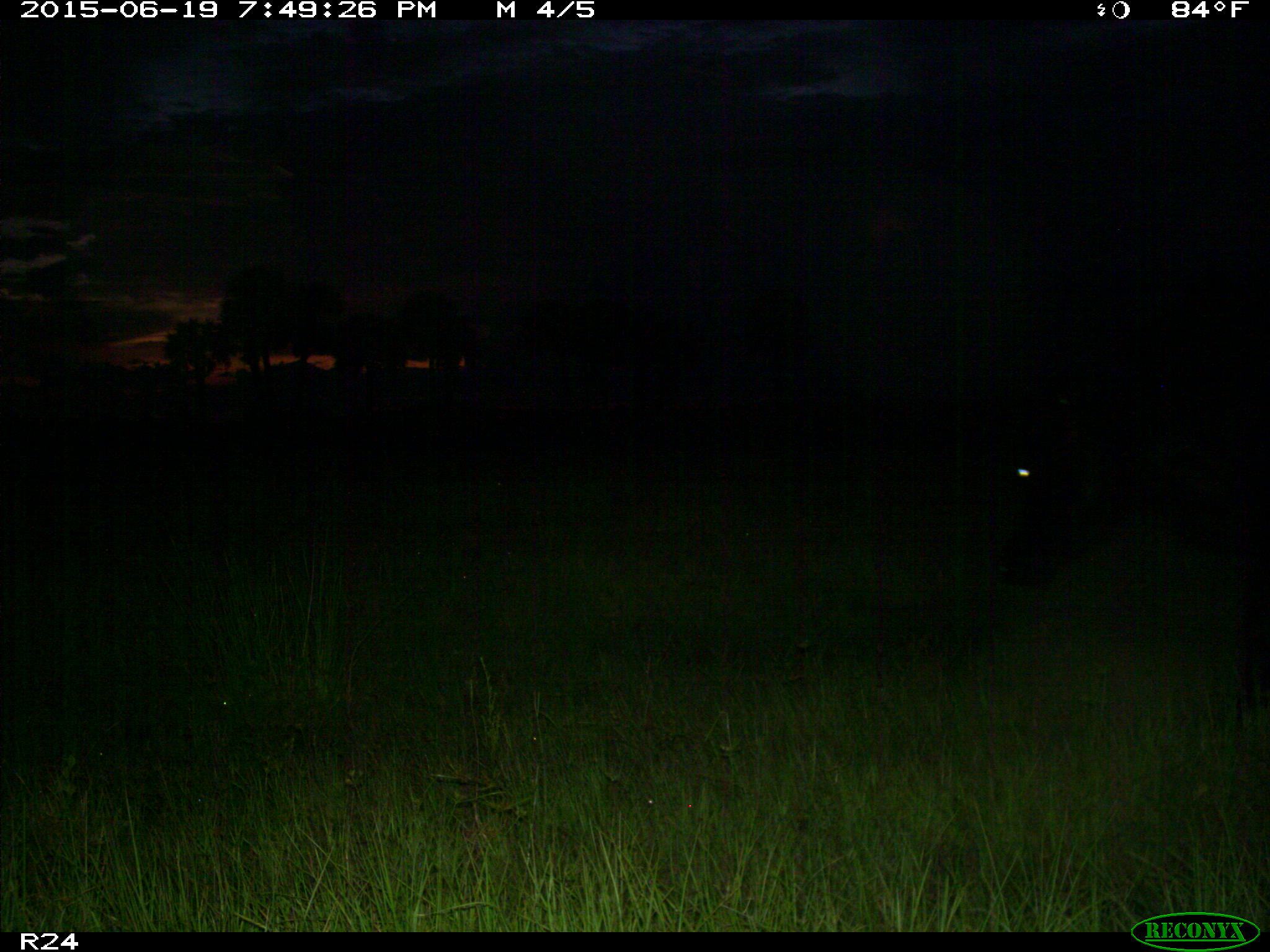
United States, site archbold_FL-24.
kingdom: Animalia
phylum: Chordata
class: Mammalia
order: Artiodactyla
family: Bovidae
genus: Bos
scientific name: Bos taurus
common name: domestic cow